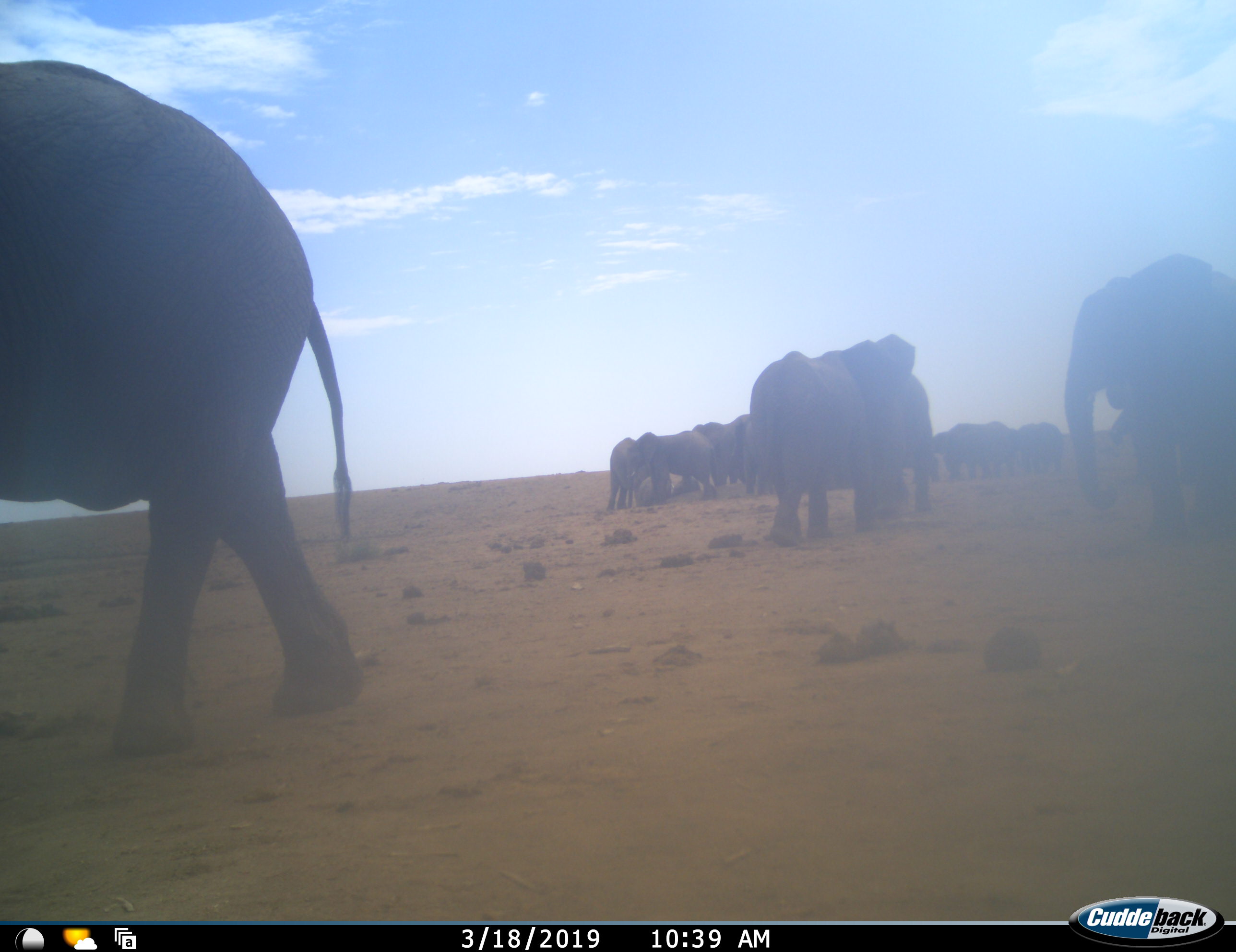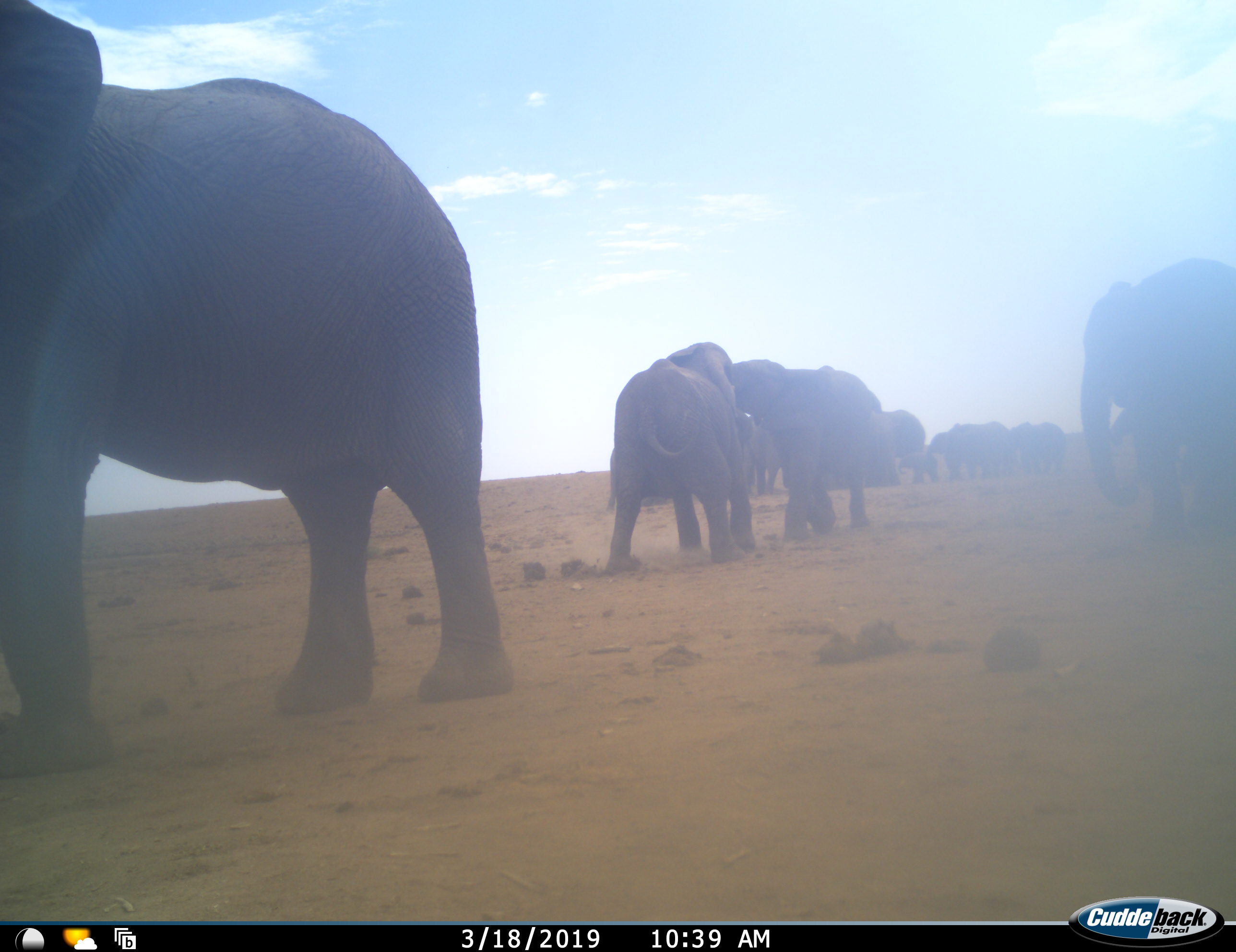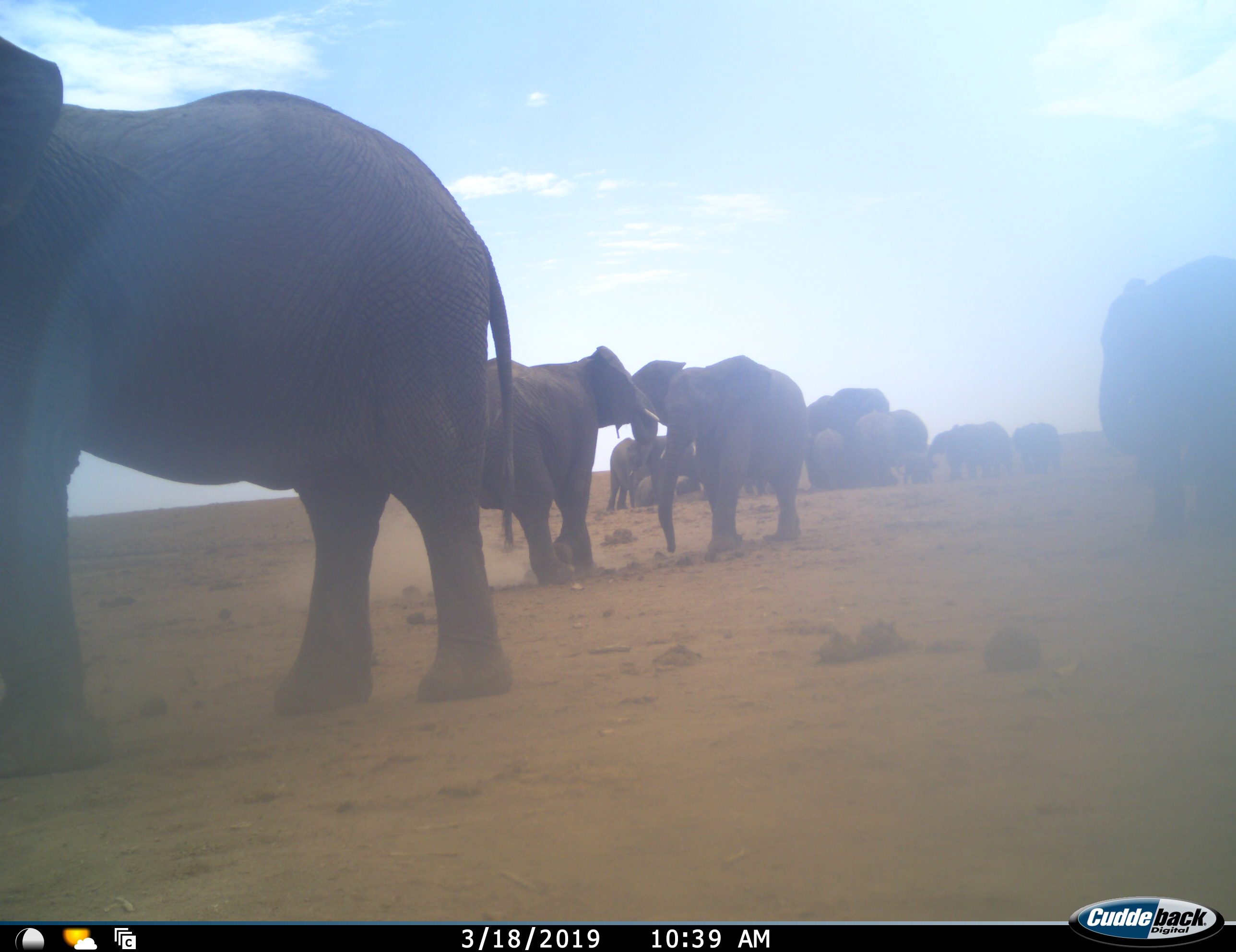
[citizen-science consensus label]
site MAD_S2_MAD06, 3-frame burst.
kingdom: Animalia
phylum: Chordata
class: Mammalia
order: Proboscidea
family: Elephantidae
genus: Loxodonta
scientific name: Loxodonta africana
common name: african bush elephant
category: elephant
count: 11-50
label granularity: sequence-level